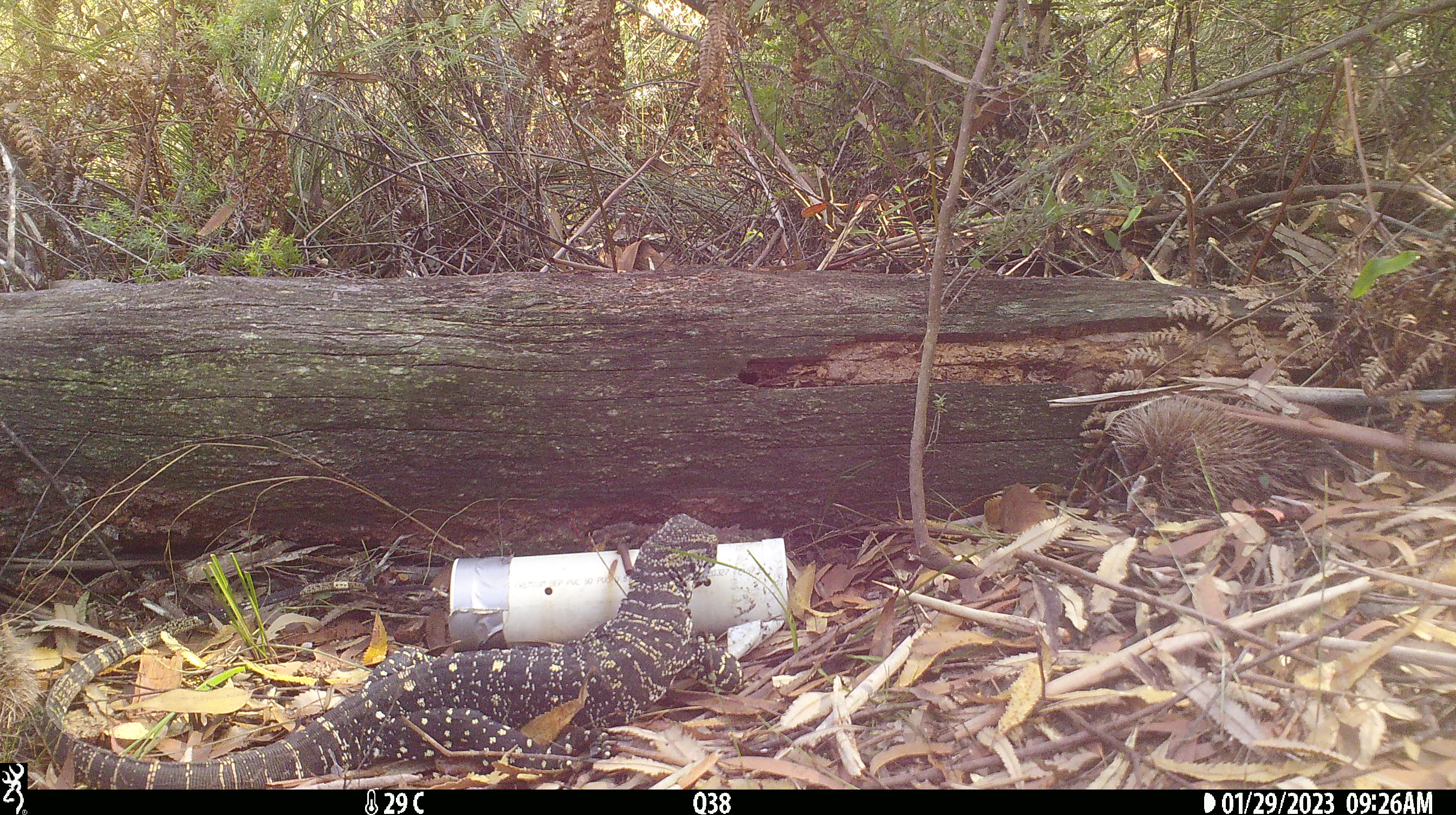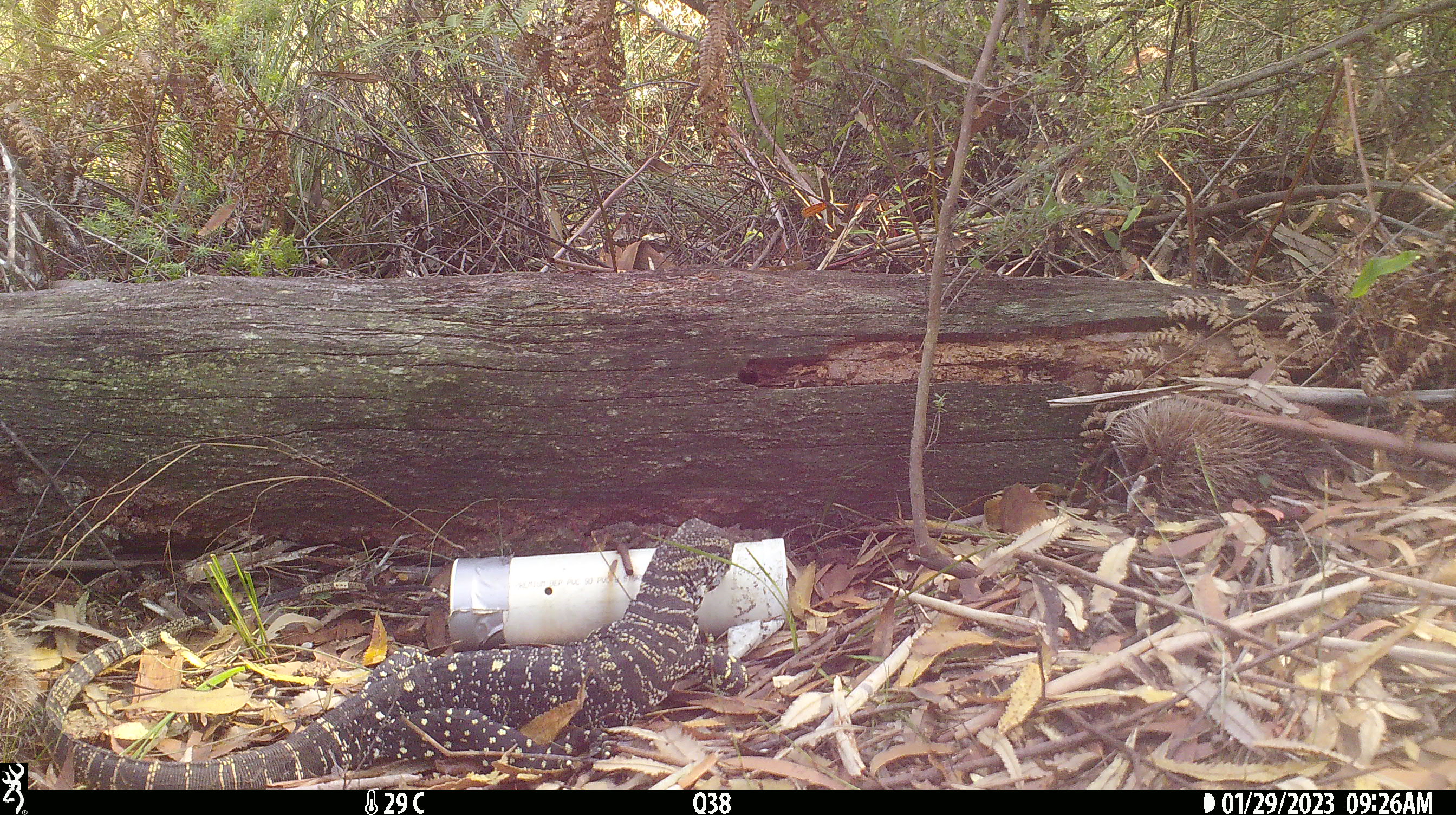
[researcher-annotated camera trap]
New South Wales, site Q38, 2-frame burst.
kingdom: Animalia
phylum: Chordata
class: Reptilia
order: Squamata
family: Varanidae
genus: Varanus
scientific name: Varanus varius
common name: lace monitor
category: goanna